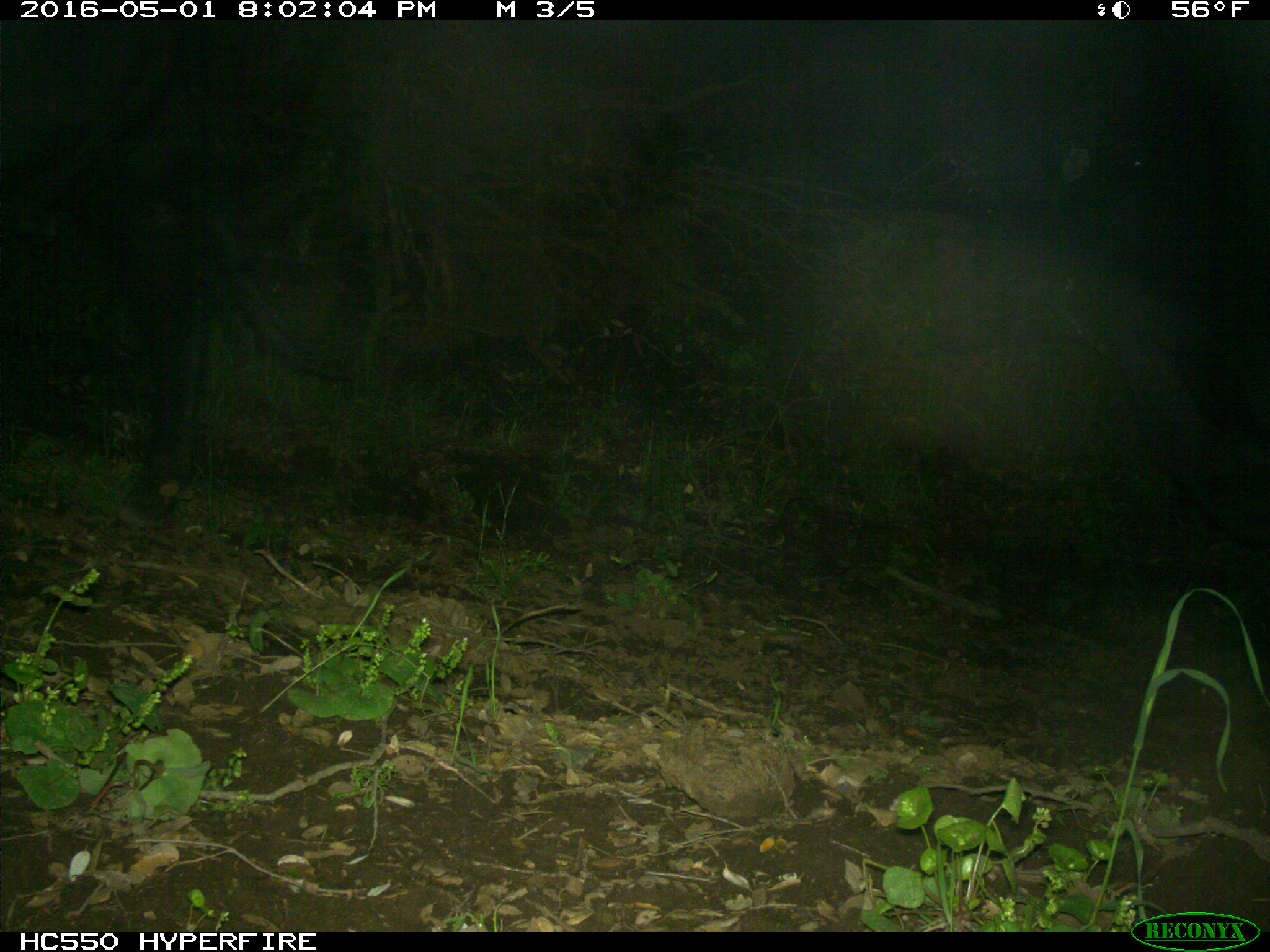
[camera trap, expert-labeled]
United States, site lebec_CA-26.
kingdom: Animalia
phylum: Chordata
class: Mammalia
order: Artiodactyla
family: Bovidae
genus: Bos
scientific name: Bos taurus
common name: domestic cow